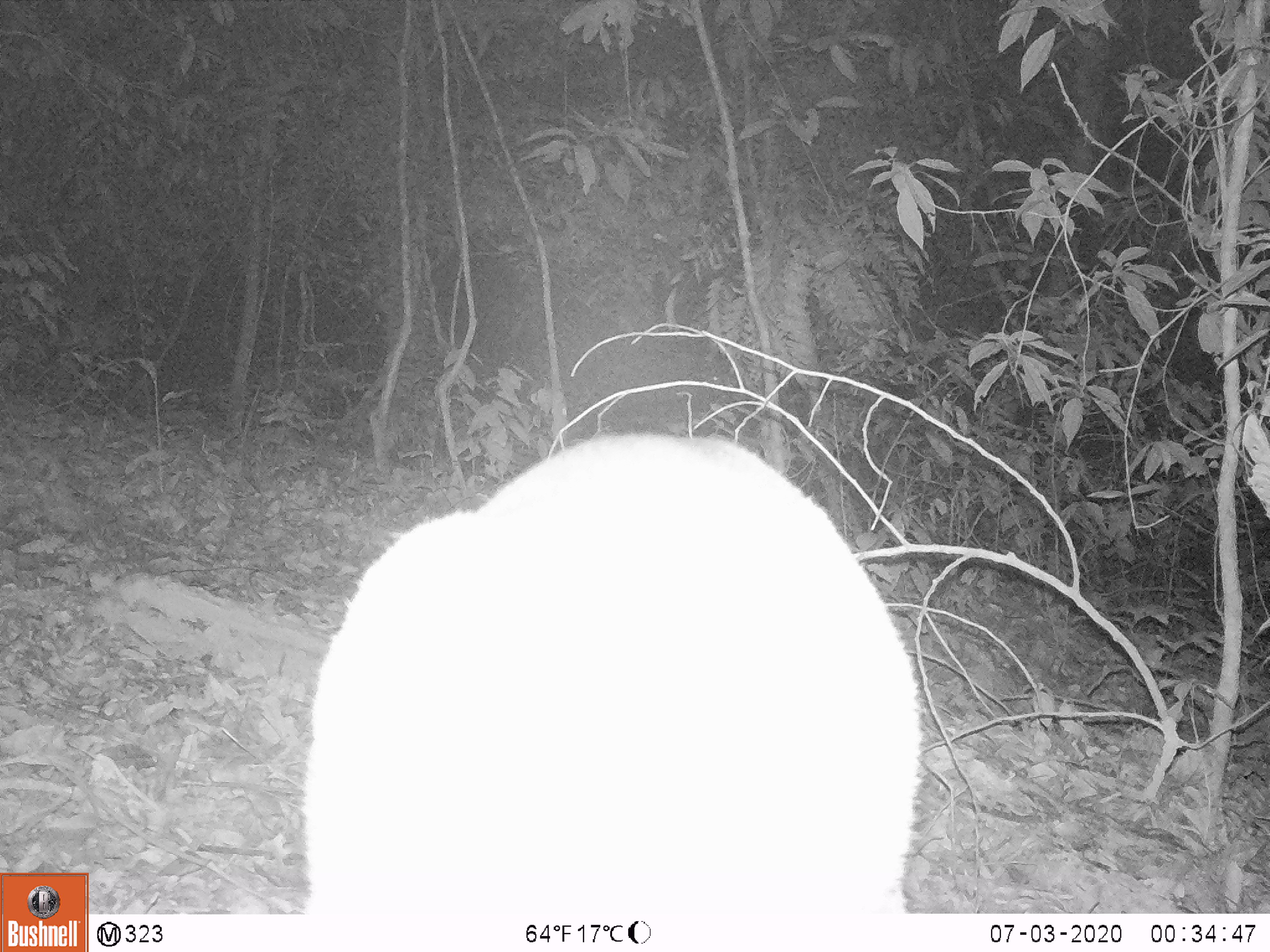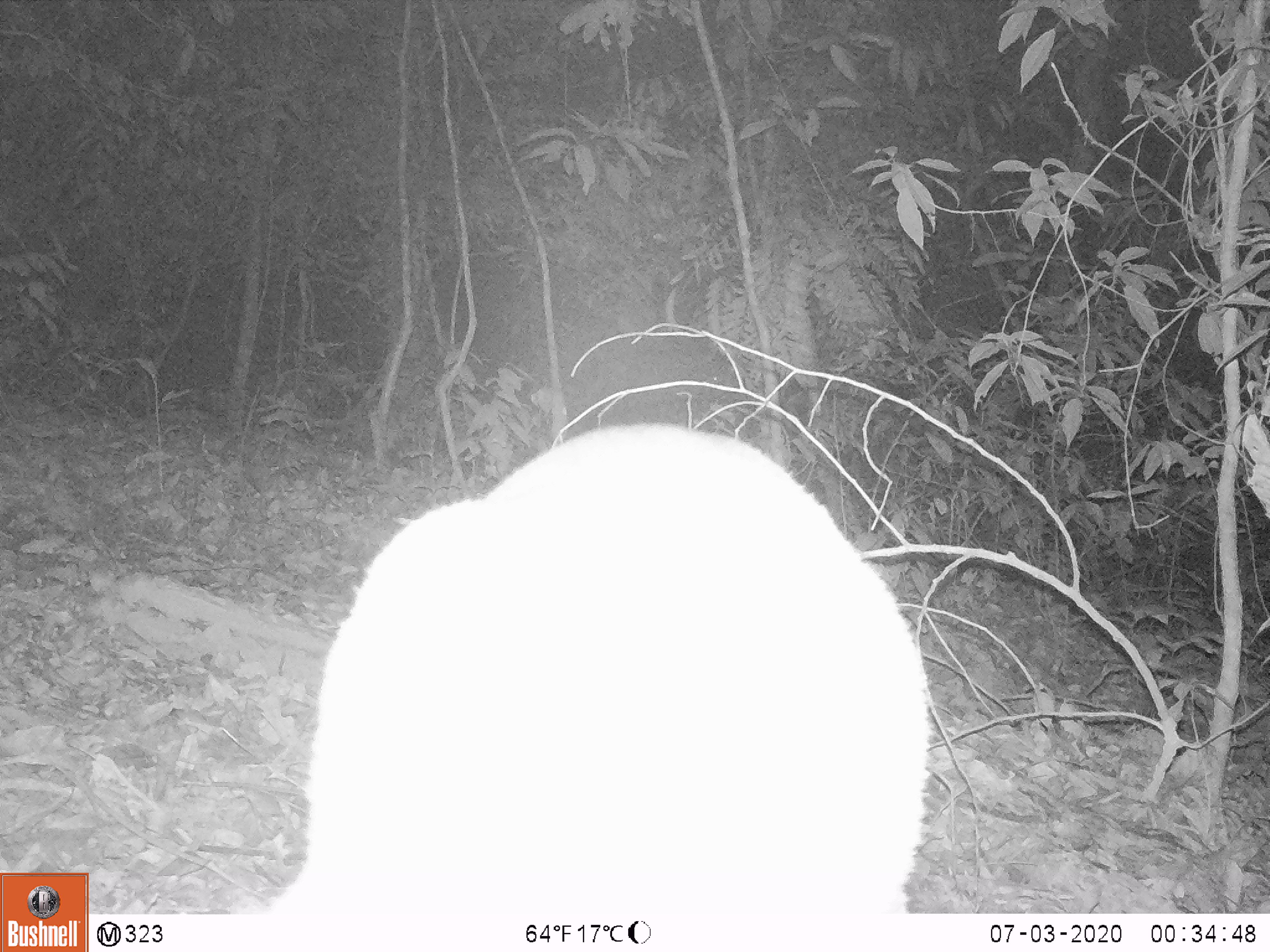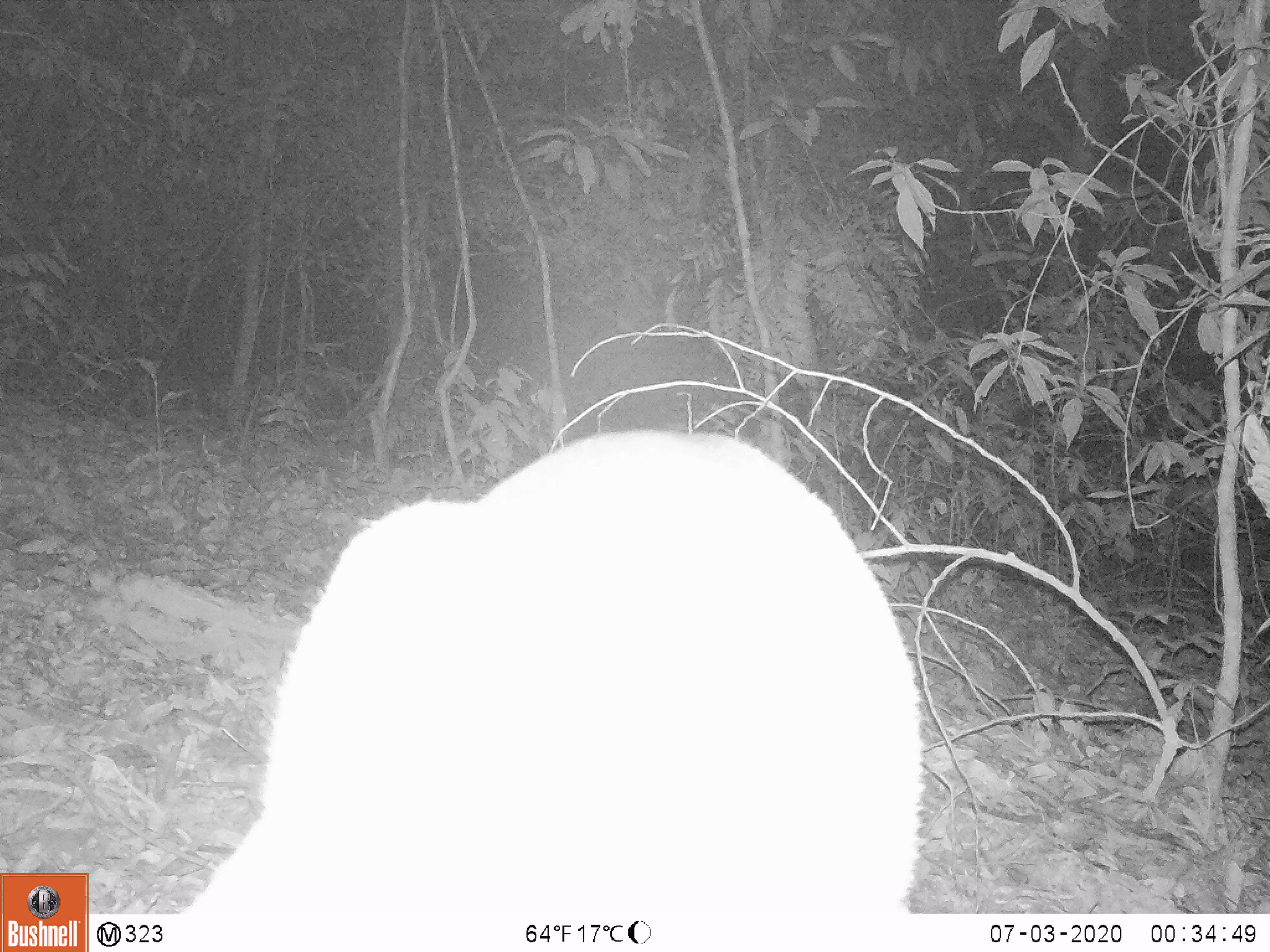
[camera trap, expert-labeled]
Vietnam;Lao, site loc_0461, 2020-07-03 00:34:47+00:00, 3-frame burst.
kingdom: Animalia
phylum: Chordata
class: Mammalia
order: Artiodactyla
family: Cervidae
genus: Muntiacus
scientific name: Muntiacus vuquangensis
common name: large-antlered muntjac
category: large antlered muntjac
Large antlered muntjac (large-antlered muntjac) (Muntiacus vuquangensis). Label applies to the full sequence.